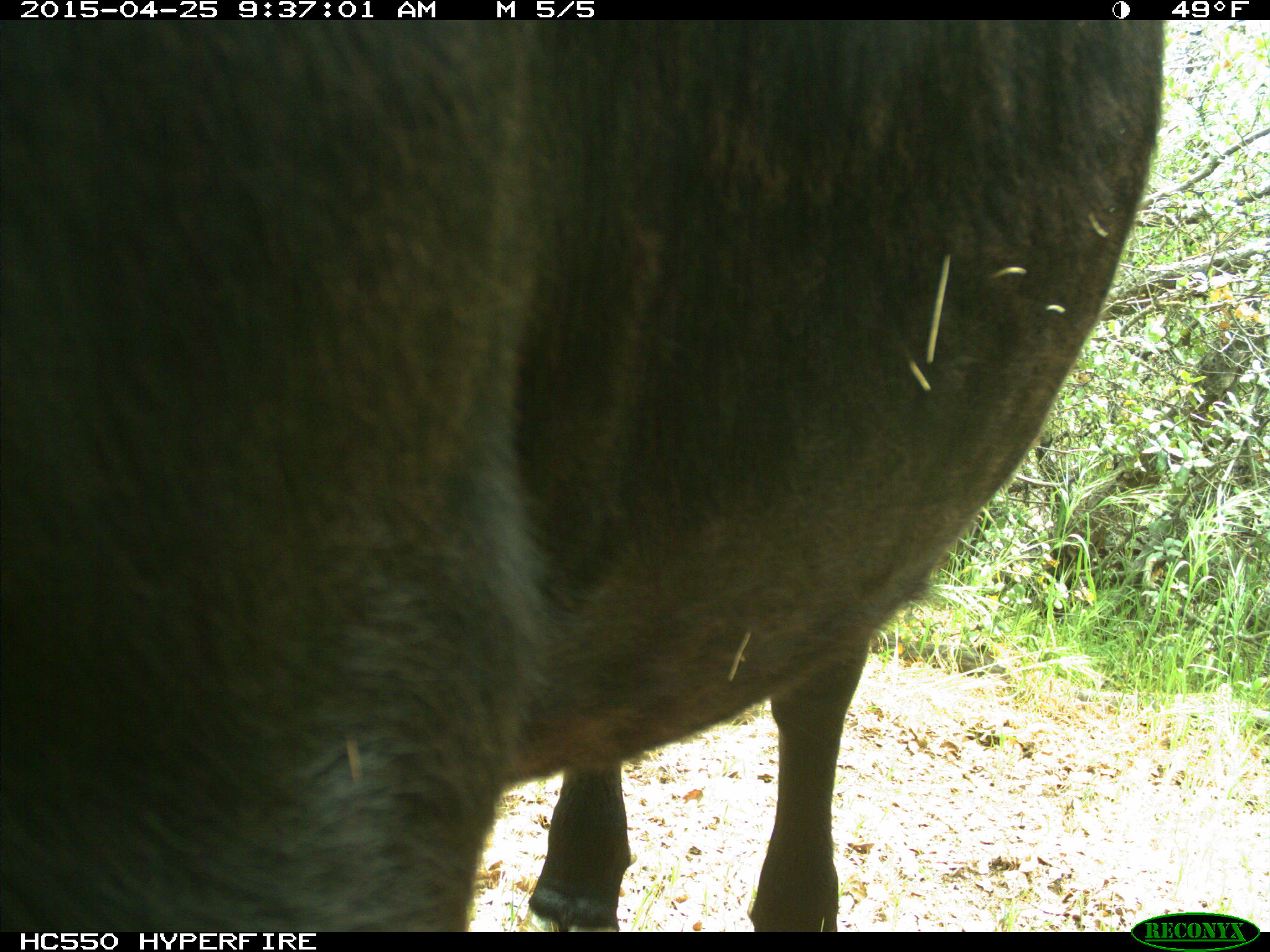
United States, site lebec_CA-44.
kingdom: Animalia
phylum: Chordata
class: Mammalia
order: Artiodactyla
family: Suidae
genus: Sus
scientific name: Sus scrofa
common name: wild boar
Sus scrofa (wild boar).